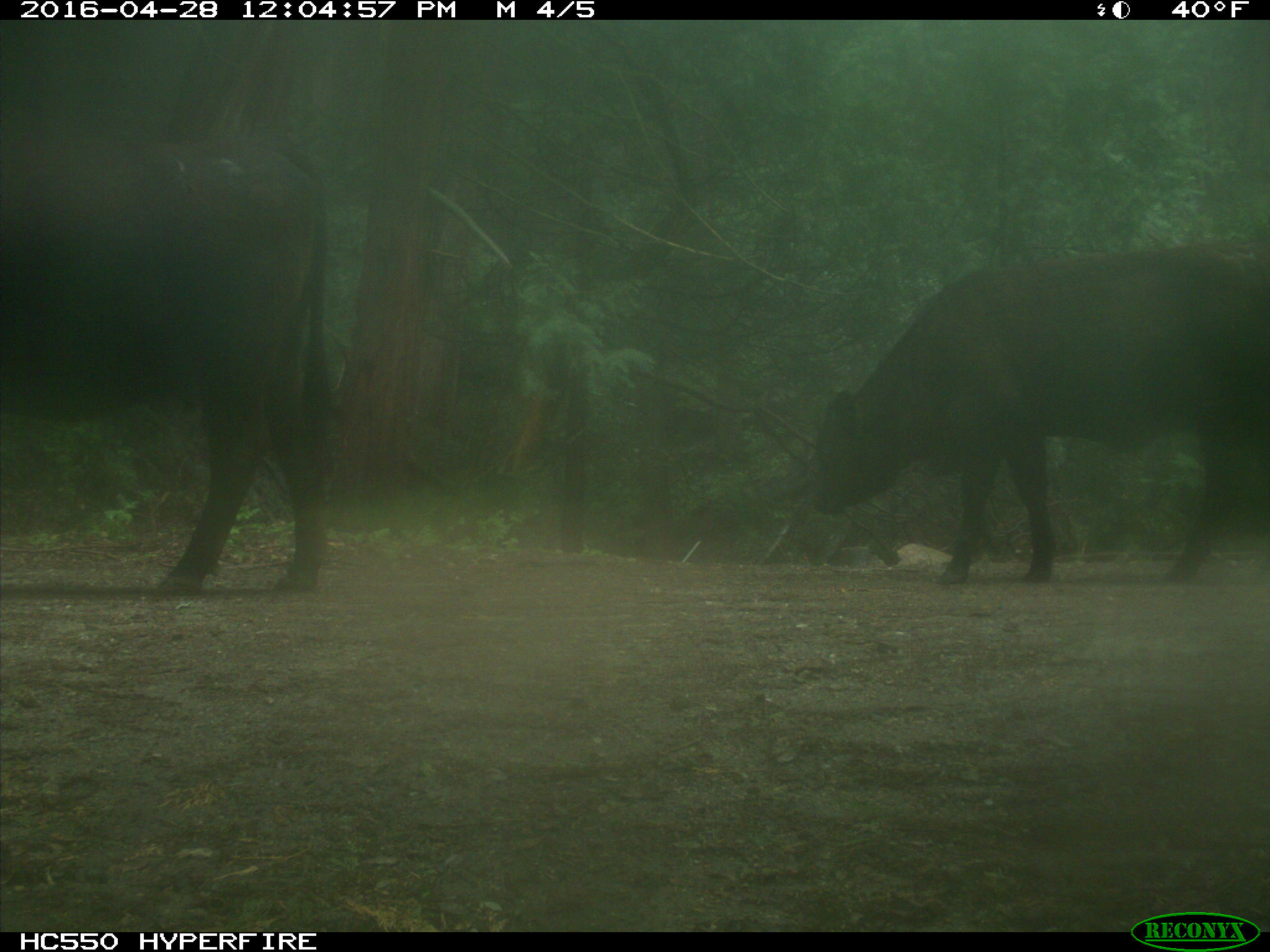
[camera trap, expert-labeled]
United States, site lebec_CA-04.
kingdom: Animalia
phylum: Chordata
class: Mammalia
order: Artiodactyla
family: Bovidae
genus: Bos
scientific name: Bos taurus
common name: domestic cow